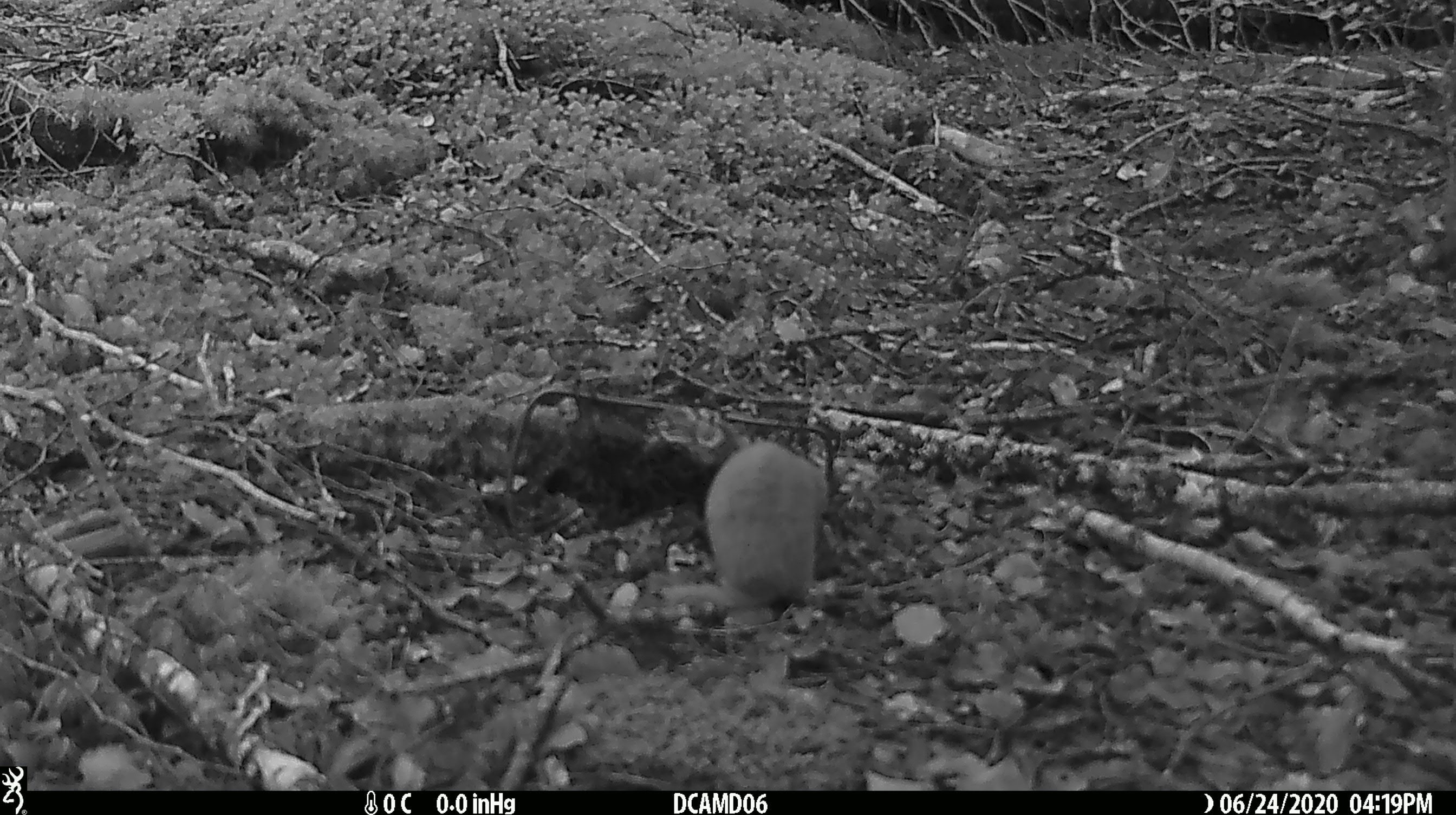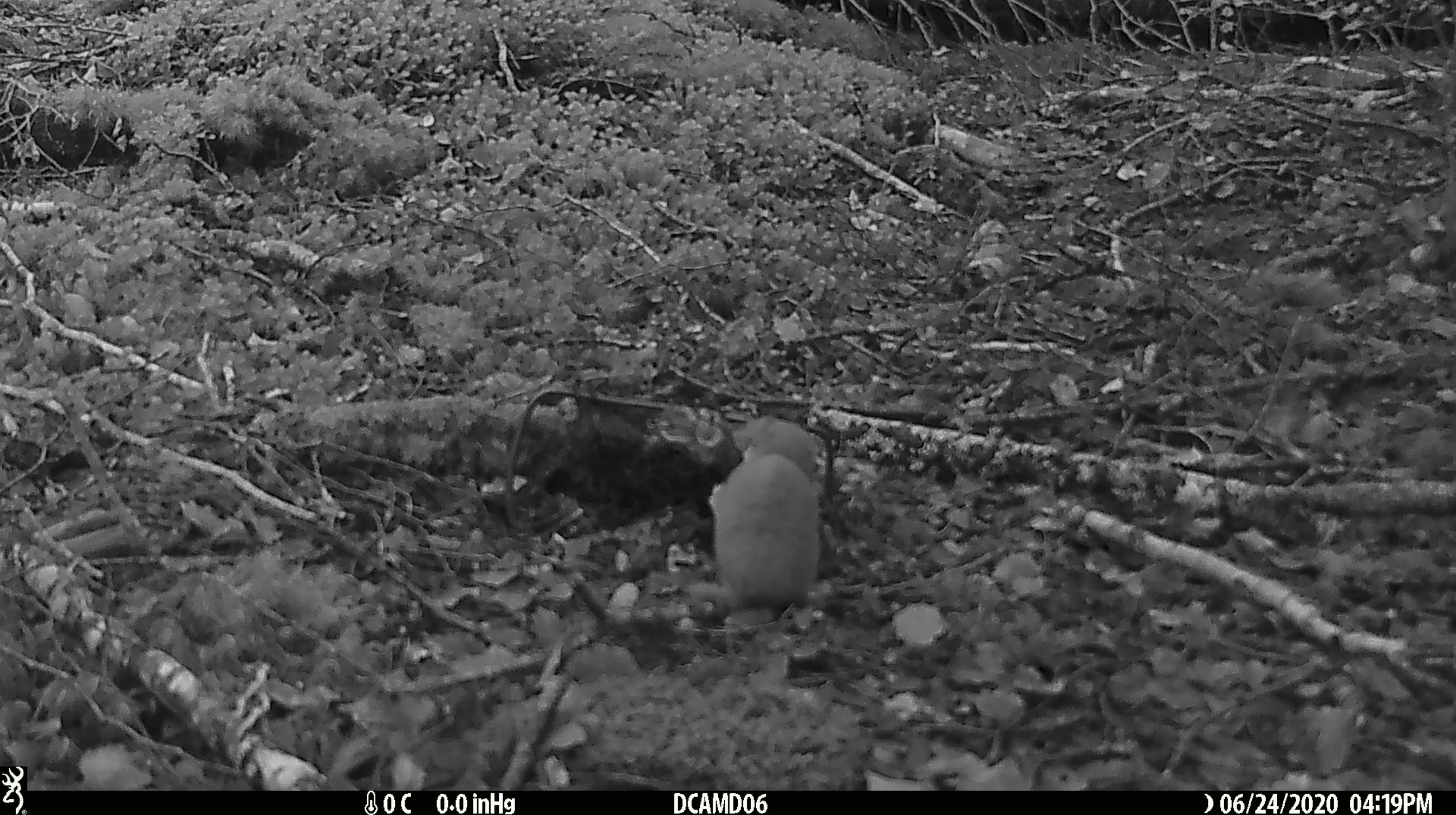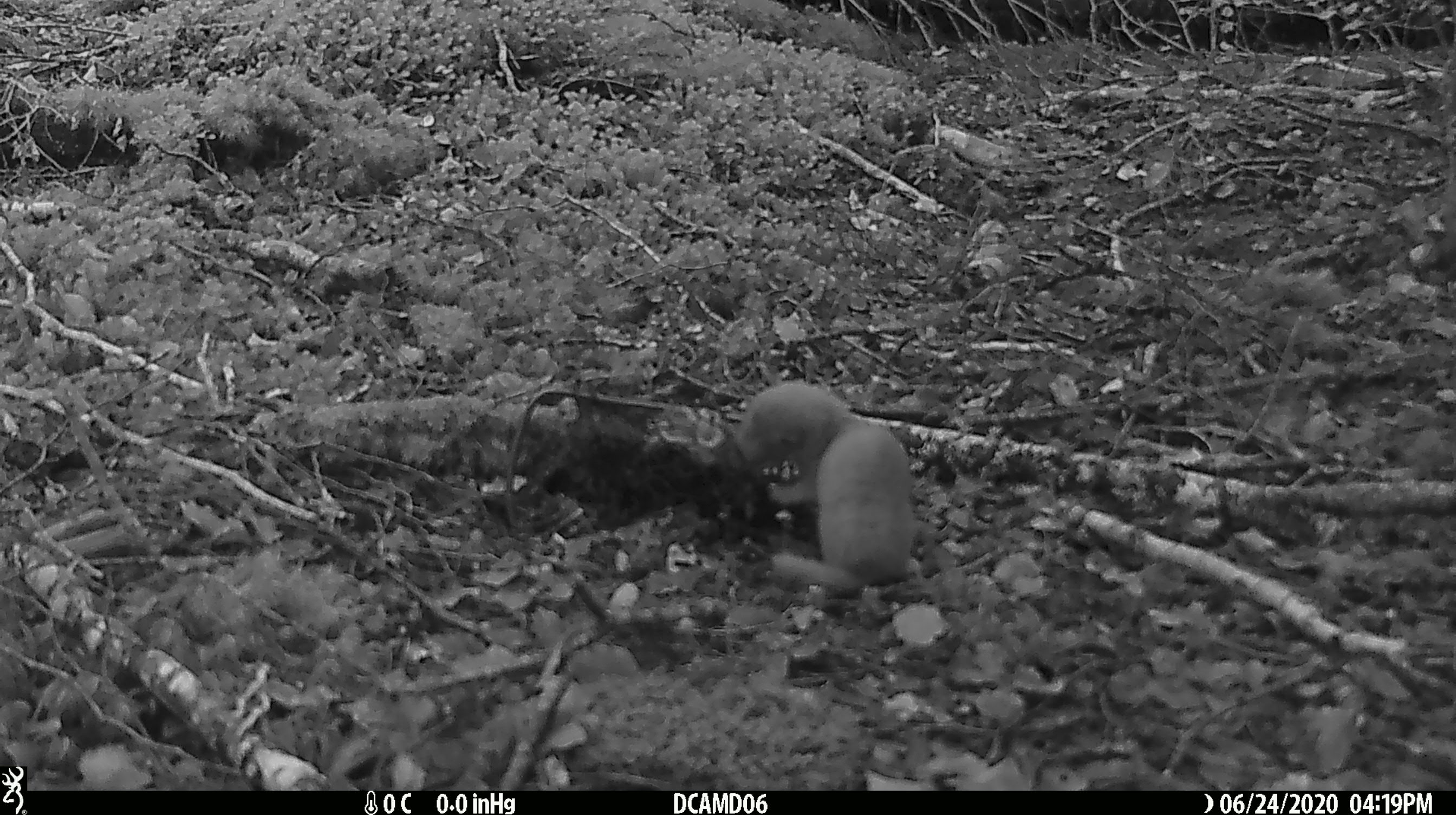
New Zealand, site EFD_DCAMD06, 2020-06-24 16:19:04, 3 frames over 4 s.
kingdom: Animalia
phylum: Chordata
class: Mammalia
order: Carnivora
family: Mustelidae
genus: Mustela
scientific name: Mustela nivalis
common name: least weasel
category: weasel